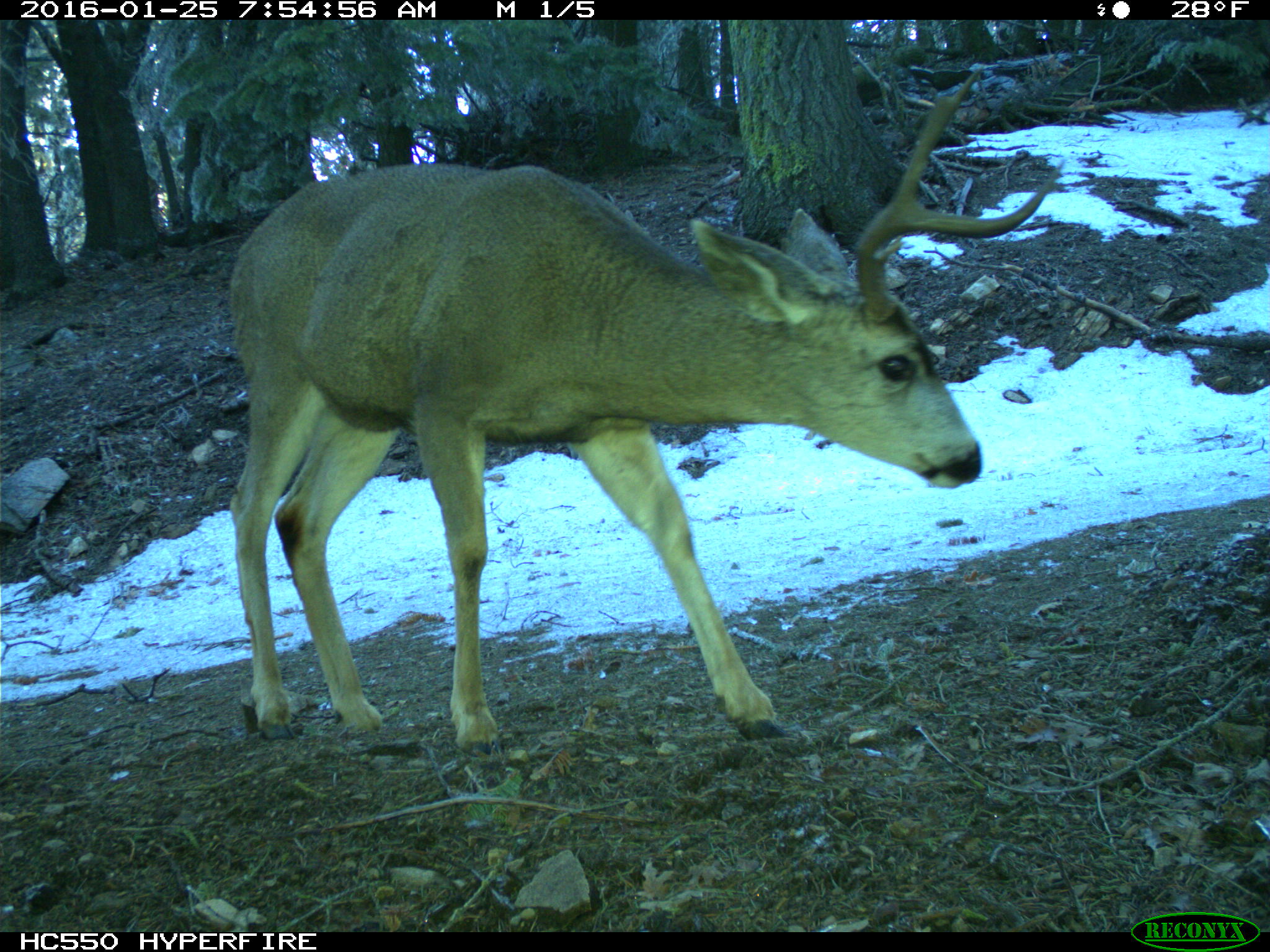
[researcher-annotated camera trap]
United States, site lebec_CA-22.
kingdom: Animalia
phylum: Chordata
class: Mammalia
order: Artiodactyla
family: Cervidae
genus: Odocoileus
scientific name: Odocoileus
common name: deer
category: unidentified deer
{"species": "unidentified deer (deer) (Odocoileus)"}